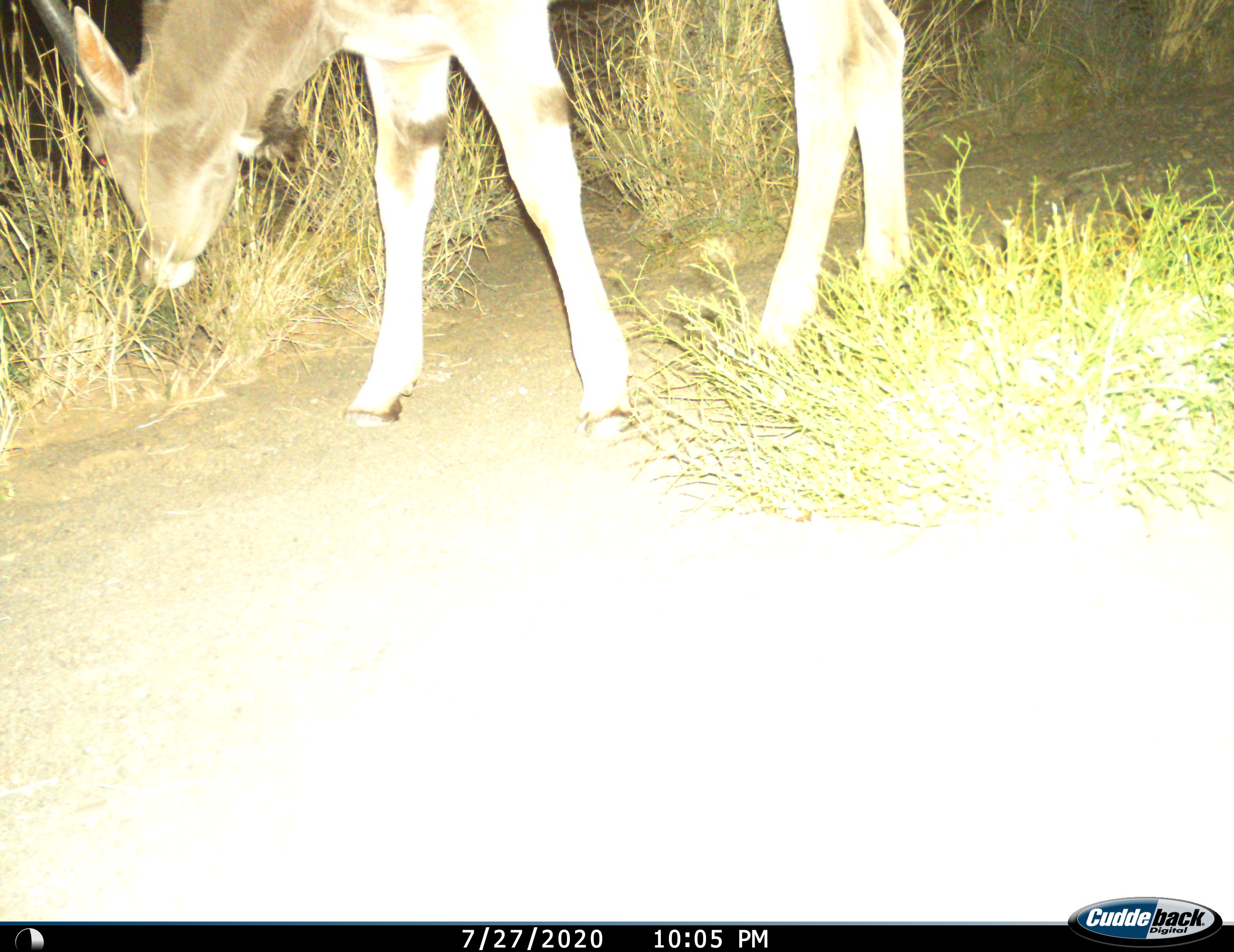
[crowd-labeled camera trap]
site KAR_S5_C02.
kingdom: Animalia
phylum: Chordata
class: Mammalia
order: Artiodactyla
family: Bovidae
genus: Oryx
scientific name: Oryx gazella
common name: gemsbok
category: oryx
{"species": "oryx (gemsbok) (Oryx gazella)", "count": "1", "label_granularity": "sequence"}